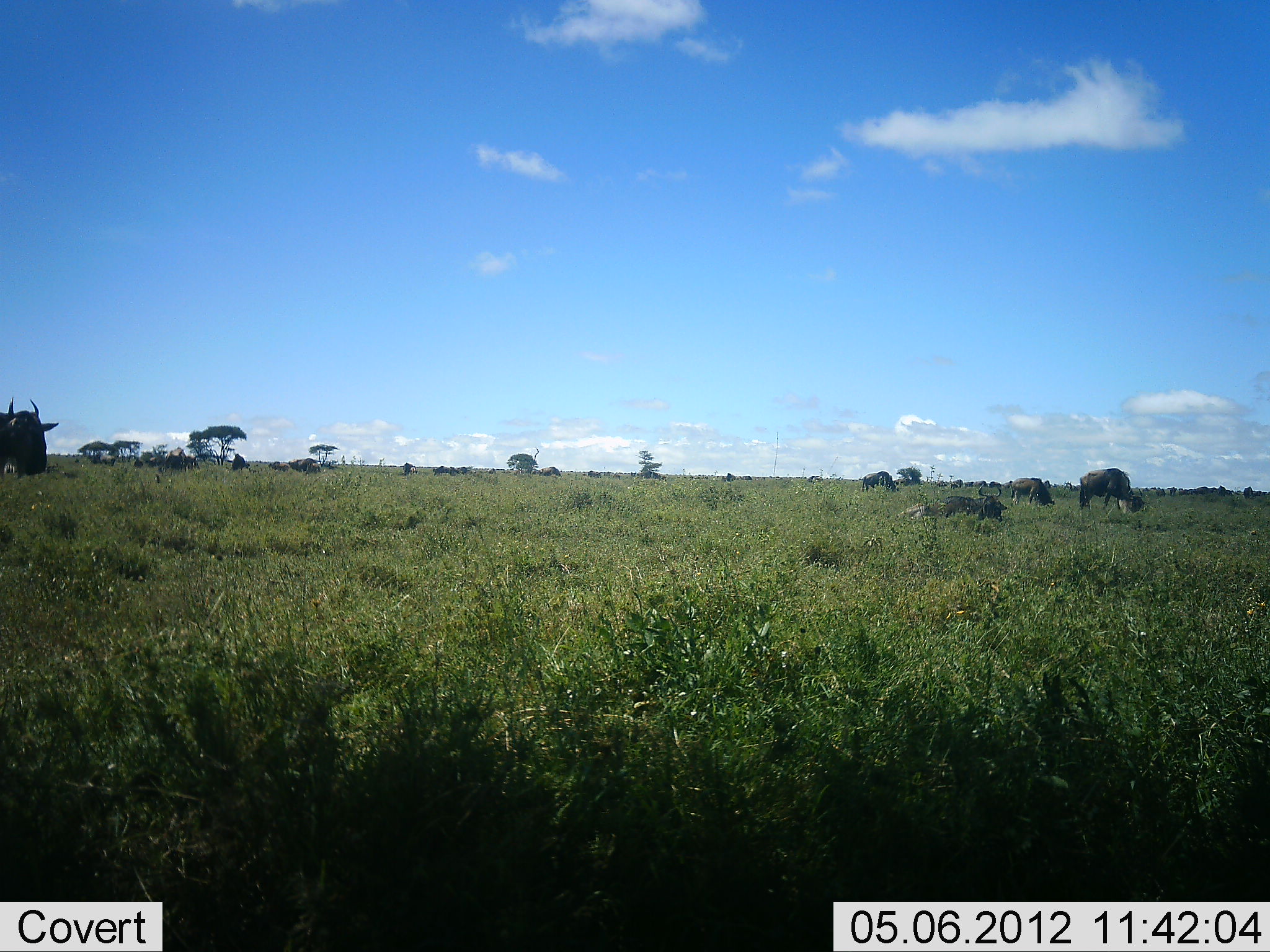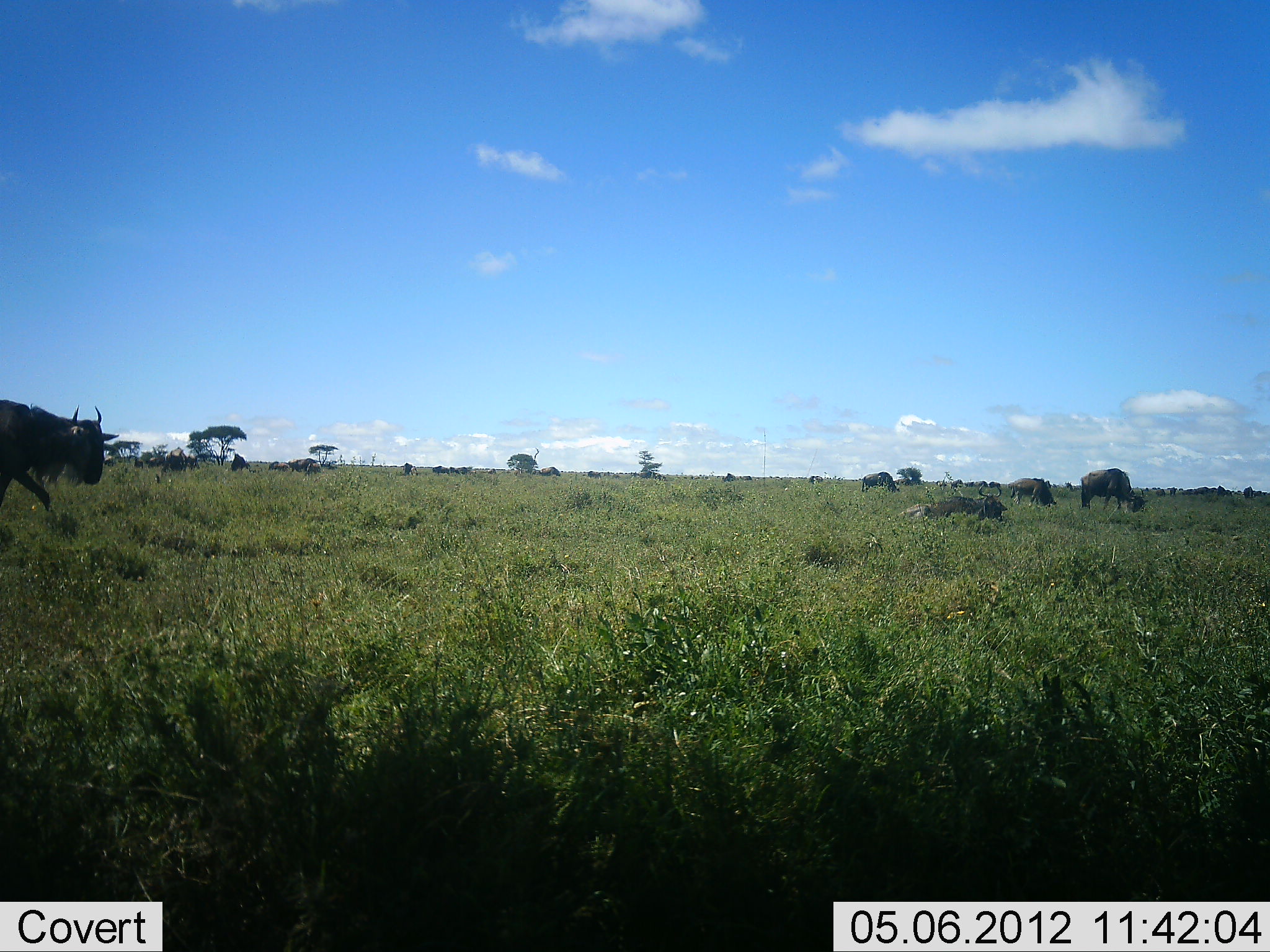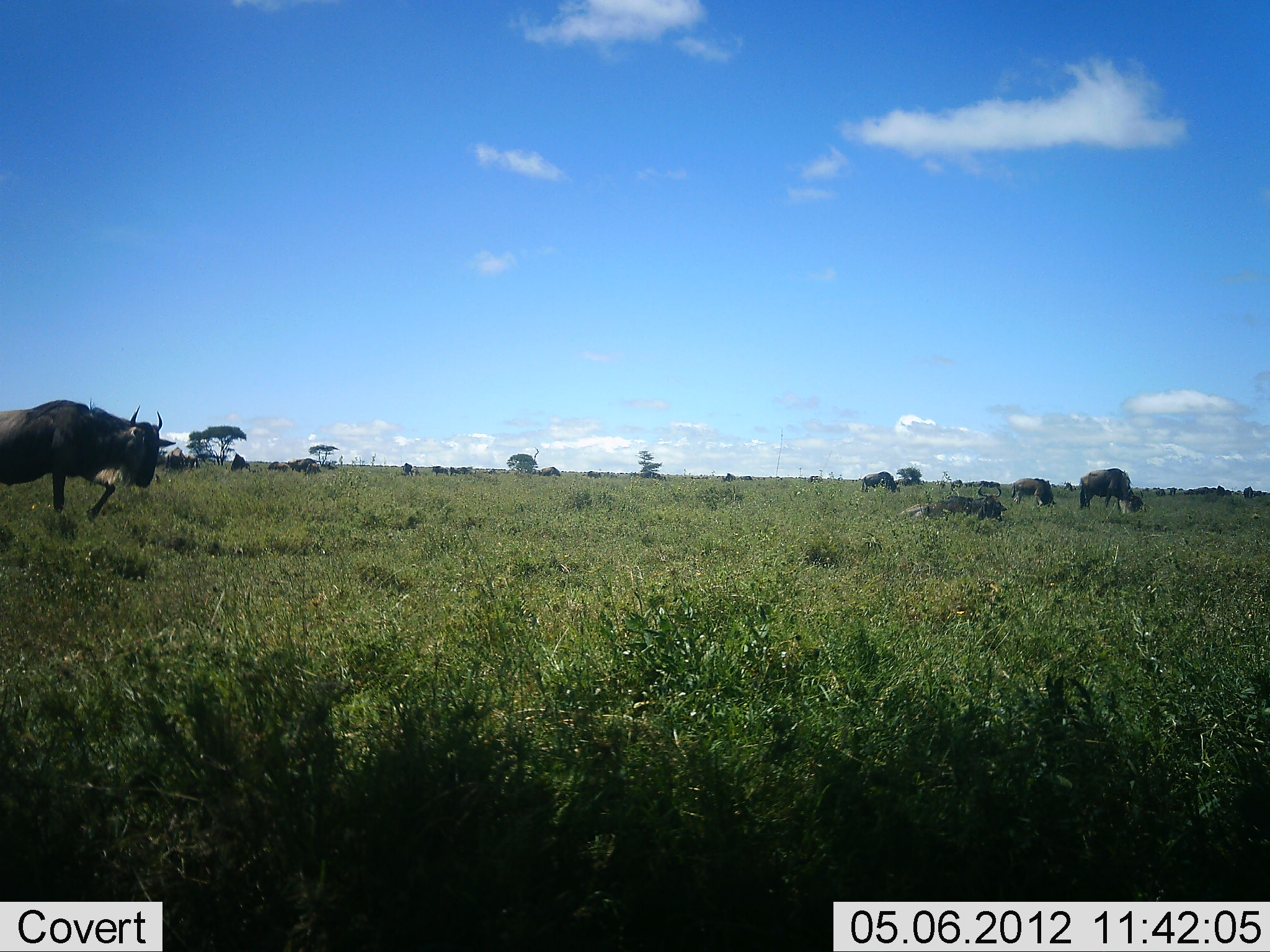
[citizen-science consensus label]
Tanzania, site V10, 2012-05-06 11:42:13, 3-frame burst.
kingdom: Animalia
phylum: Chordata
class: Mammalia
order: Artiodactyla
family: Bovidae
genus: Connochaetes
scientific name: Connochaetes taurinus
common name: blue wildebeest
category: wildebeest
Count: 5.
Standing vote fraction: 40%.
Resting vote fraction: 20%.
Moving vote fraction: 90%.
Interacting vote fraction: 0%.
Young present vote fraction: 0%.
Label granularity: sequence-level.